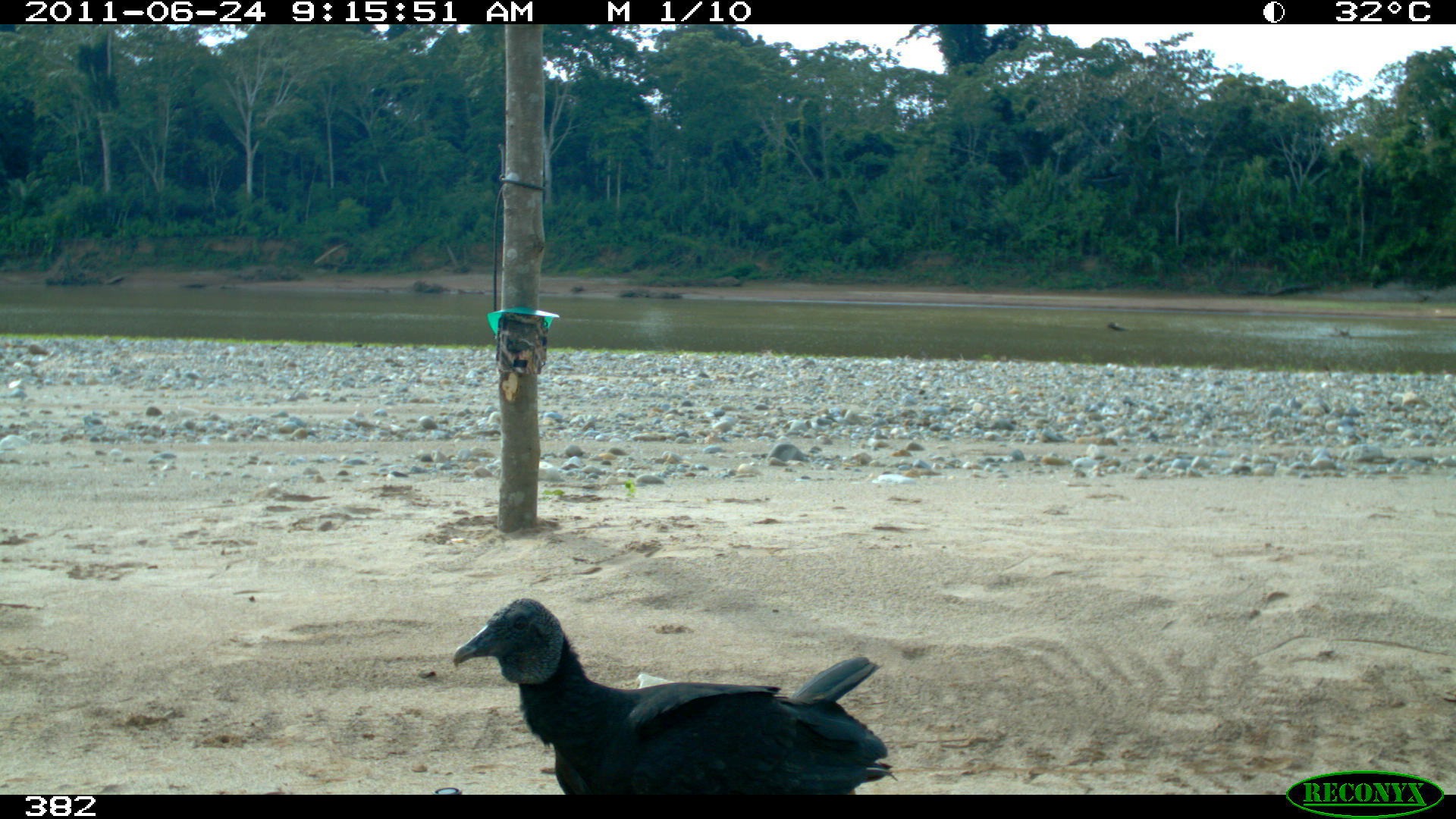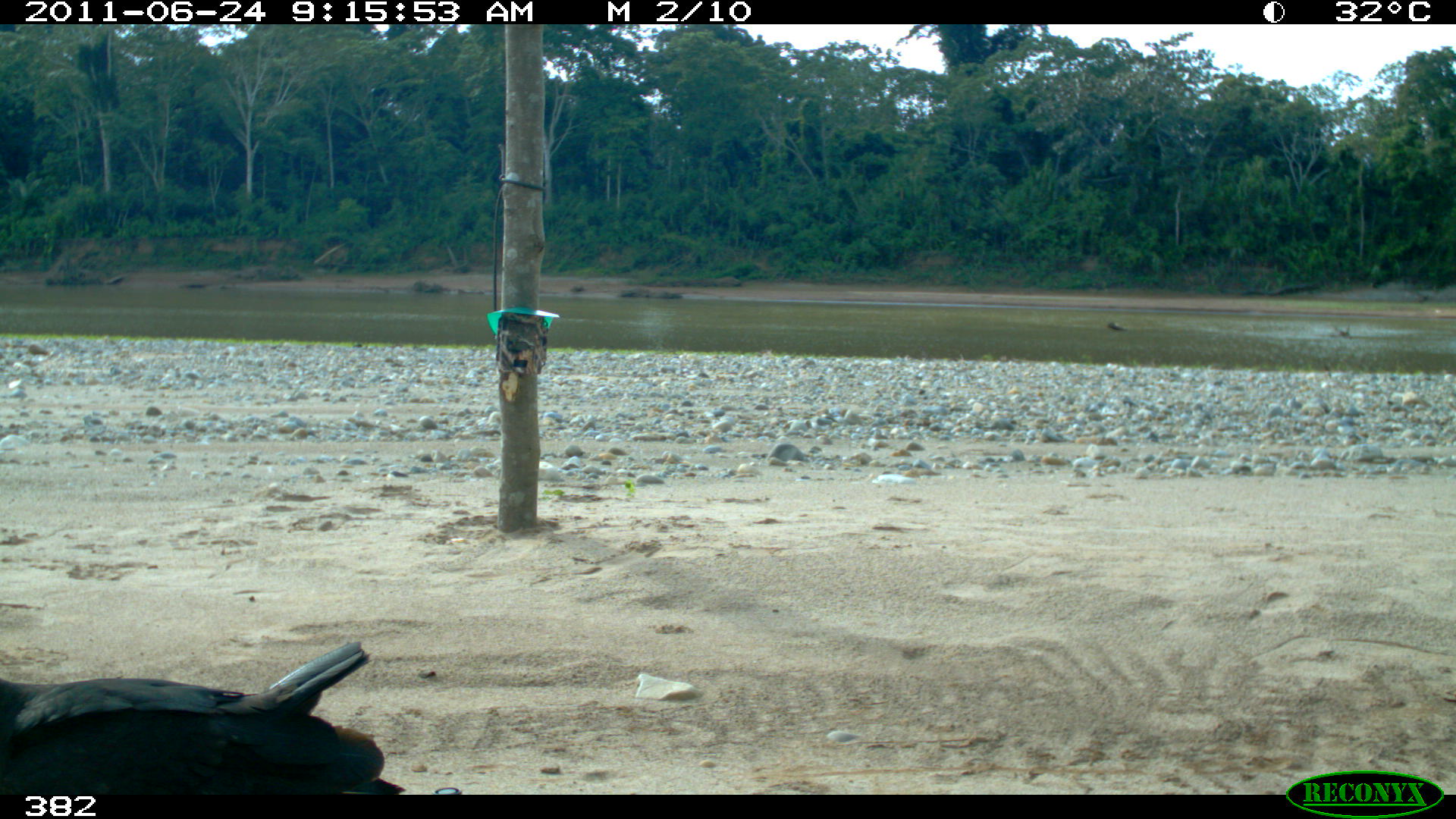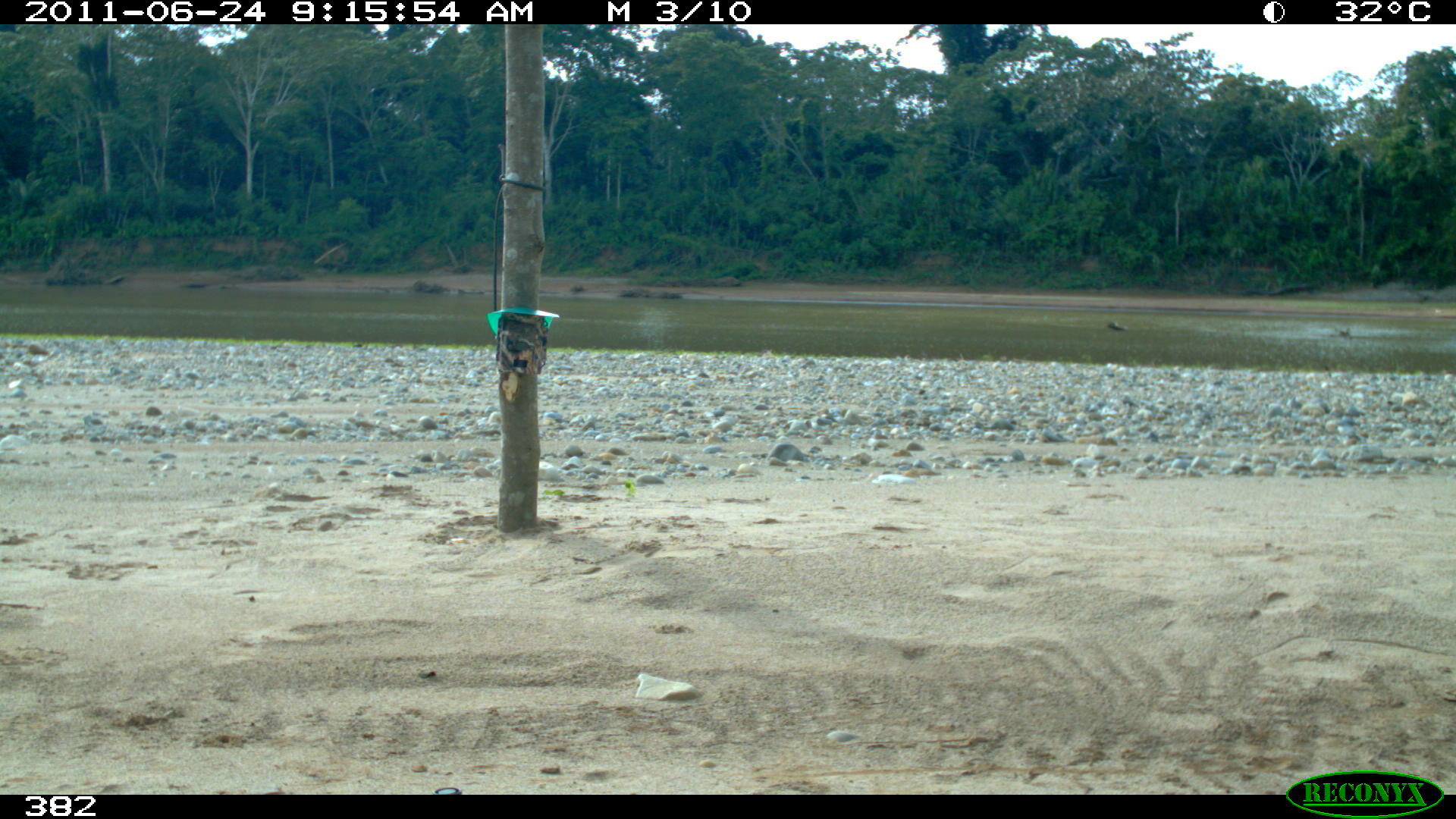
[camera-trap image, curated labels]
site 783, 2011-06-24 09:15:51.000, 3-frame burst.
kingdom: Animalia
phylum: Chordata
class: Aves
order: Cathartiformes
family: Cathartidae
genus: Coragyps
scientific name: Coragyps atratus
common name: black vulture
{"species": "Coragyps atratus (black vulture)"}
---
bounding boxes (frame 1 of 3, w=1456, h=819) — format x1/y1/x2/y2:
coragyps atratus: 451/597/895/794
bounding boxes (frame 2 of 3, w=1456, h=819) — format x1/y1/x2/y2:
coragyps atratus: 0/637/406/794